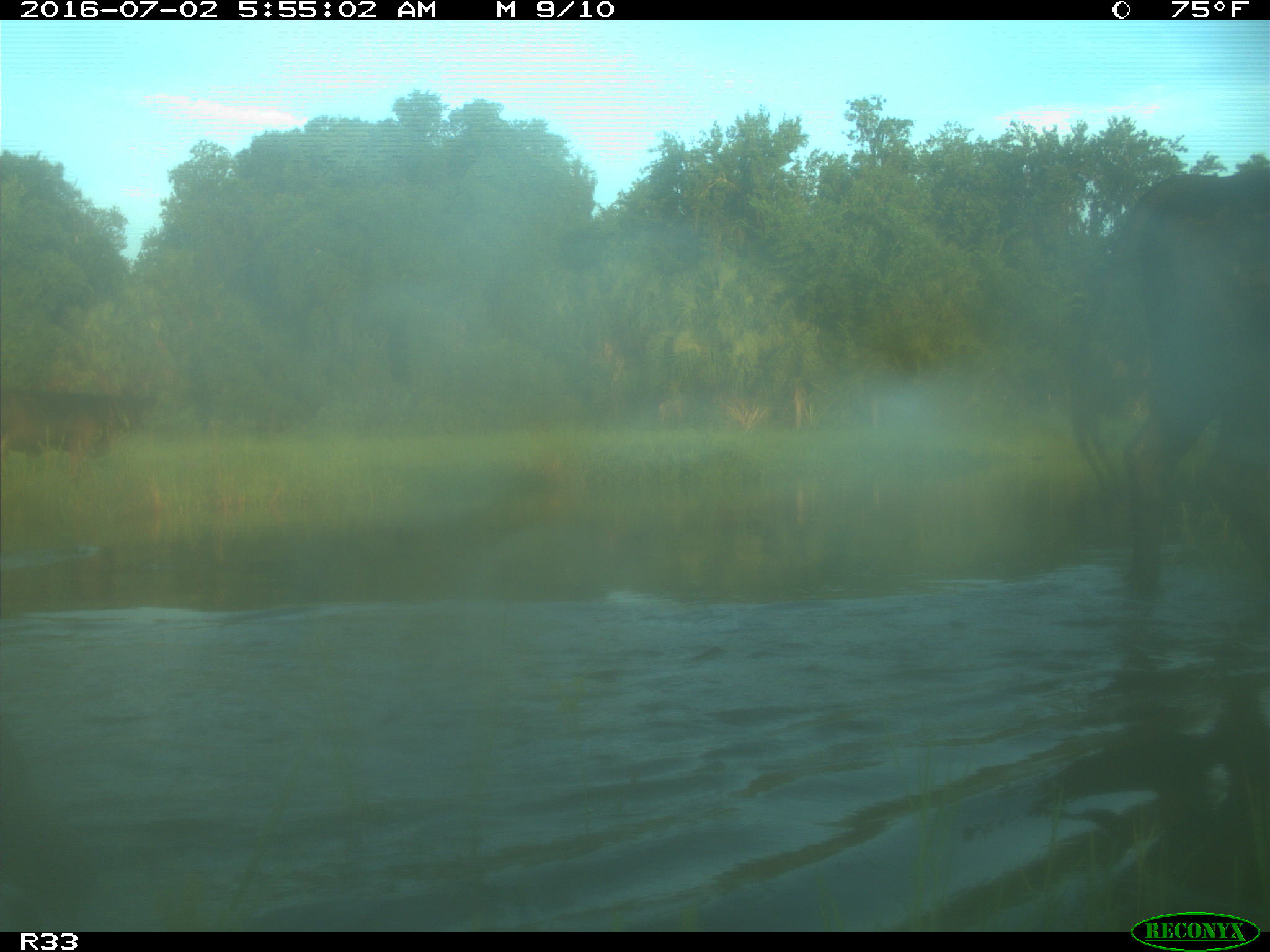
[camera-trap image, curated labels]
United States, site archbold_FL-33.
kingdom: Animalia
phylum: Chordata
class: Mammalia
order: Artiodactyla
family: Bovidae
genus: Bos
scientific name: Bos taurus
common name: domestic cow